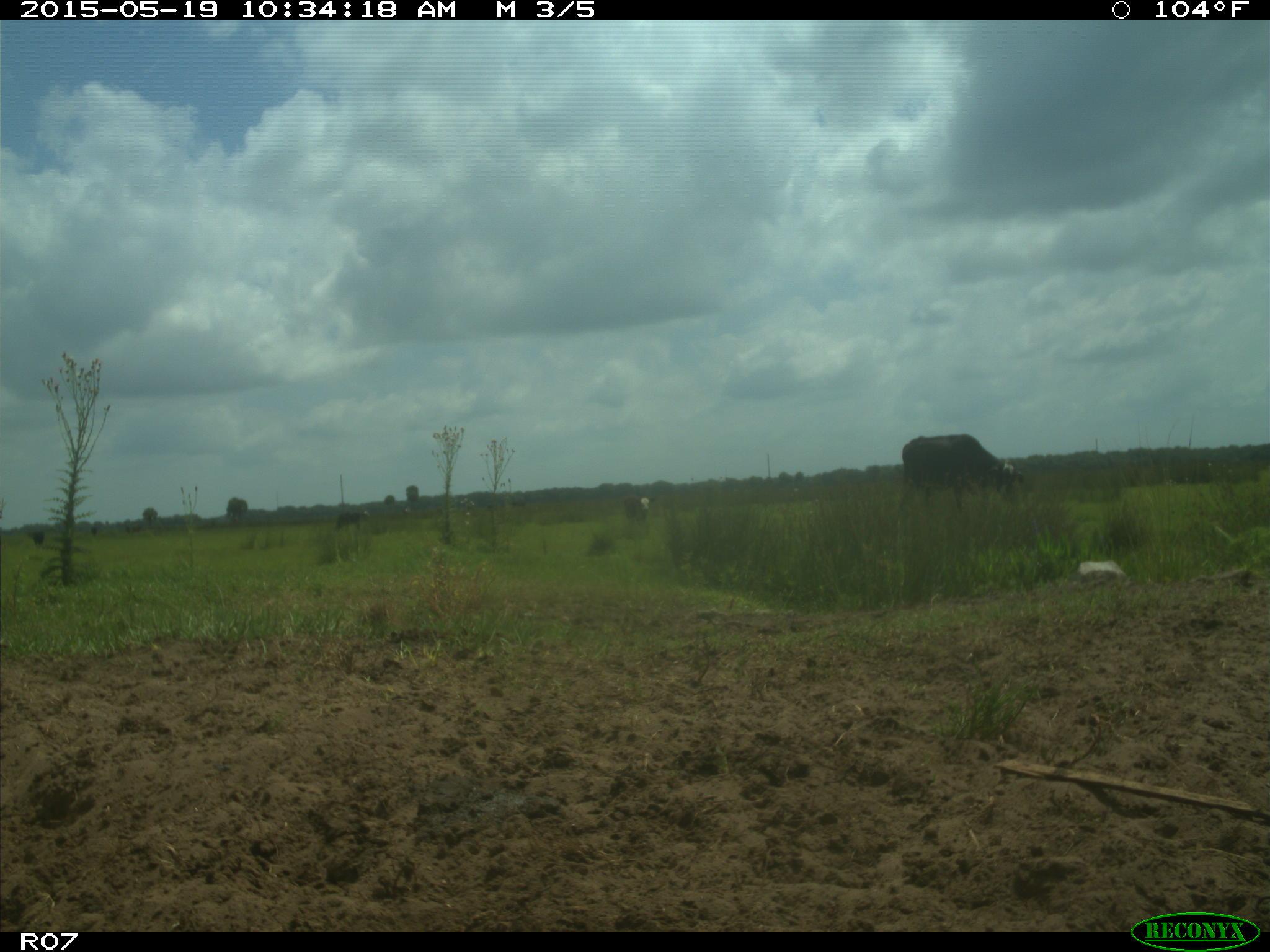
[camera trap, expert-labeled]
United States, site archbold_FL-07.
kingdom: Animalia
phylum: Chordata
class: Mammalia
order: Artiodactyla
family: Bovidae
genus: Bos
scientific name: Bos taurus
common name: domestic cow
Bos taurus (domestic cow).